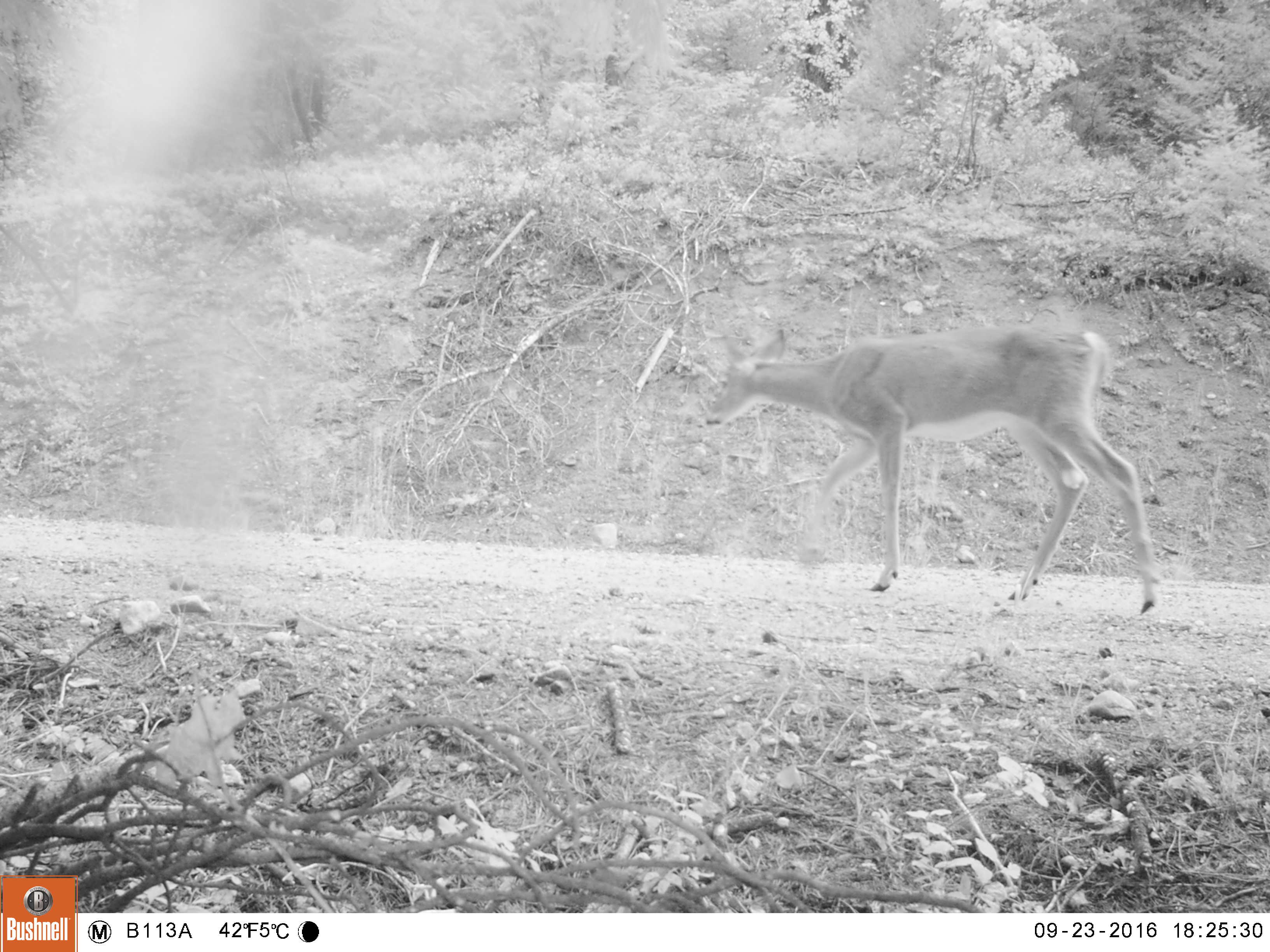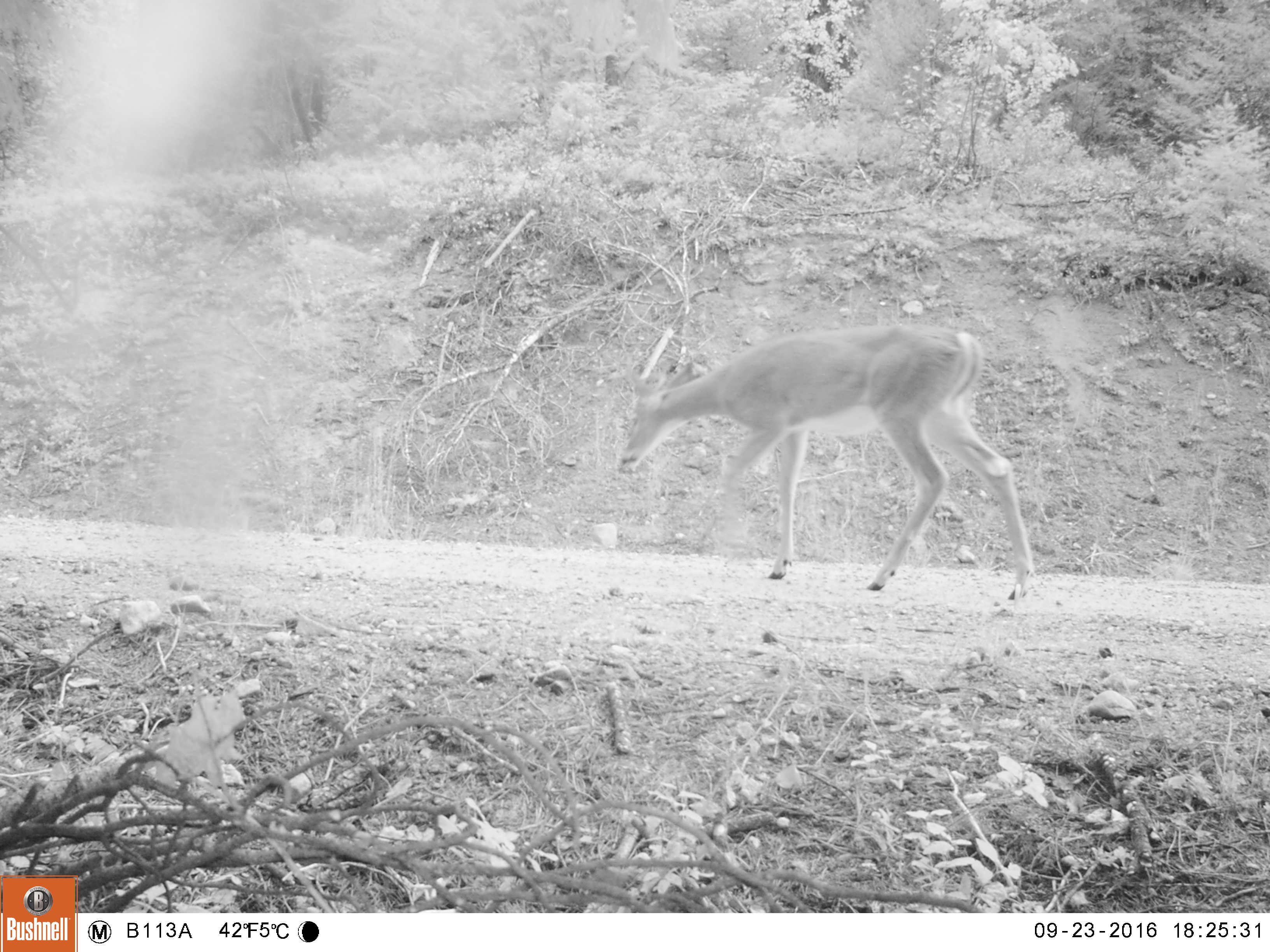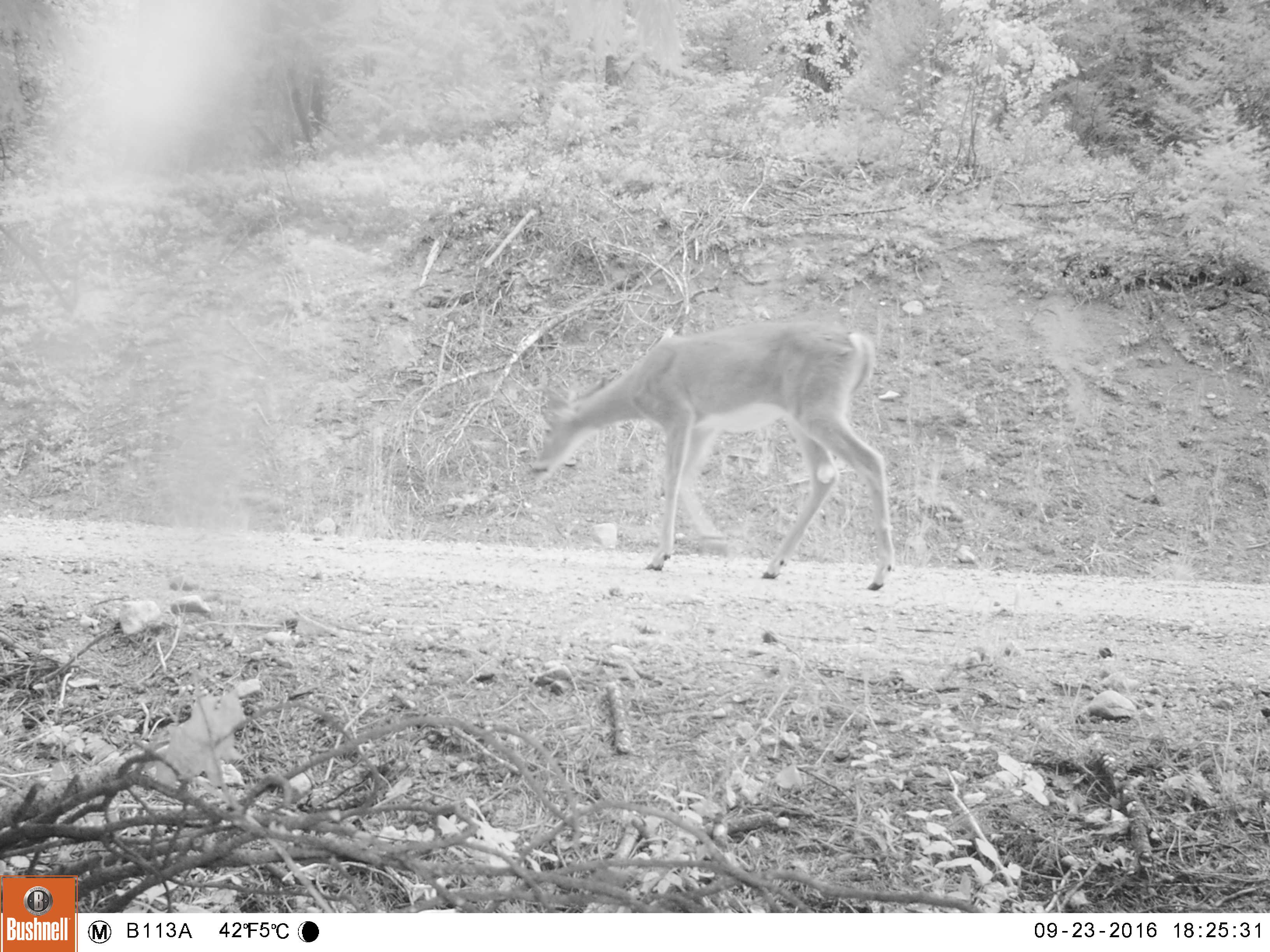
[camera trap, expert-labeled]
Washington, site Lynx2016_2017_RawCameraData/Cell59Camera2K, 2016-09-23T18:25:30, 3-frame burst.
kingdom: Animalia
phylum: Chordata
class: Mammalia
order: Artiodactyla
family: Cervidae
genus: Odocoileus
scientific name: Odocoileus virginianus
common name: white-tailed deer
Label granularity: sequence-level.